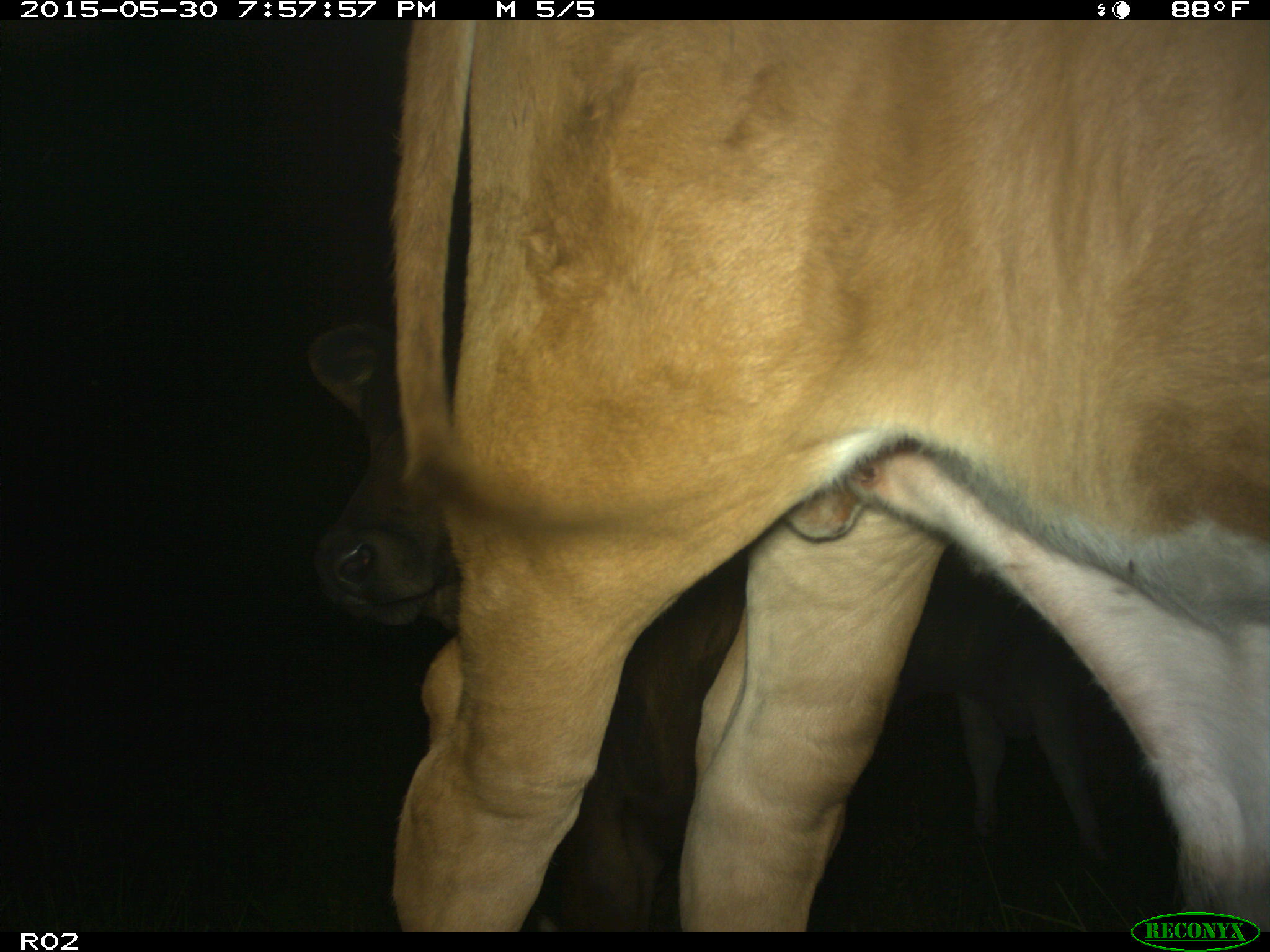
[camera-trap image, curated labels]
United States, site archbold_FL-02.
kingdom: Animalia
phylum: Chordata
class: Mammalia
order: Artiodactyla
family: Bovidae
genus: Bos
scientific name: Bos taurus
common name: domestic cow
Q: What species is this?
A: Bos taurus (domestic cow).